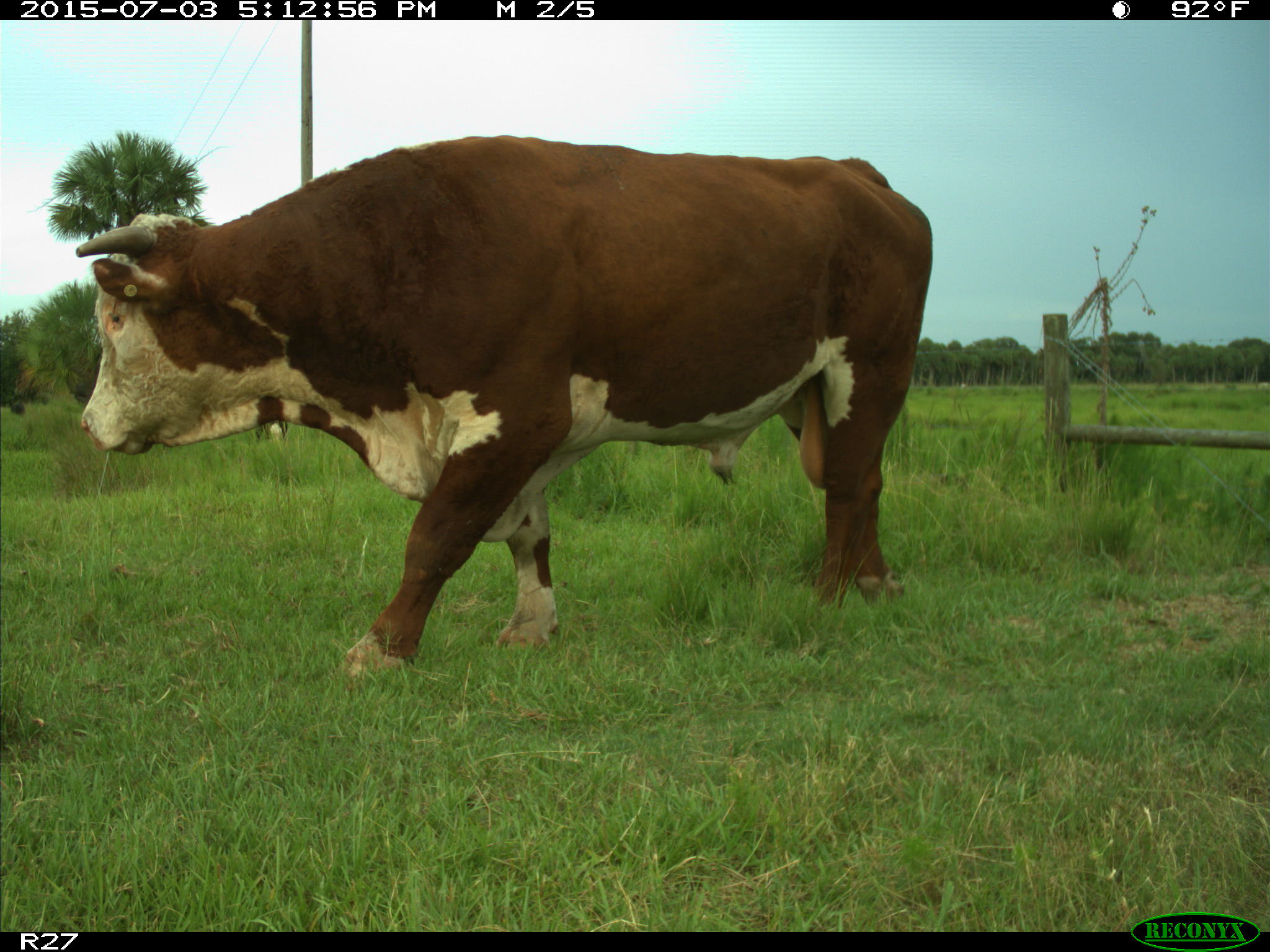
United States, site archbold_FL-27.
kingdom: Animalia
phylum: Chordata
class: Mammalia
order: Artiodactyla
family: Bovidae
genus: Bos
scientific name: Bos taurus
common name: domestic cow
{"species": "Bos taurus (domestic cow)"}